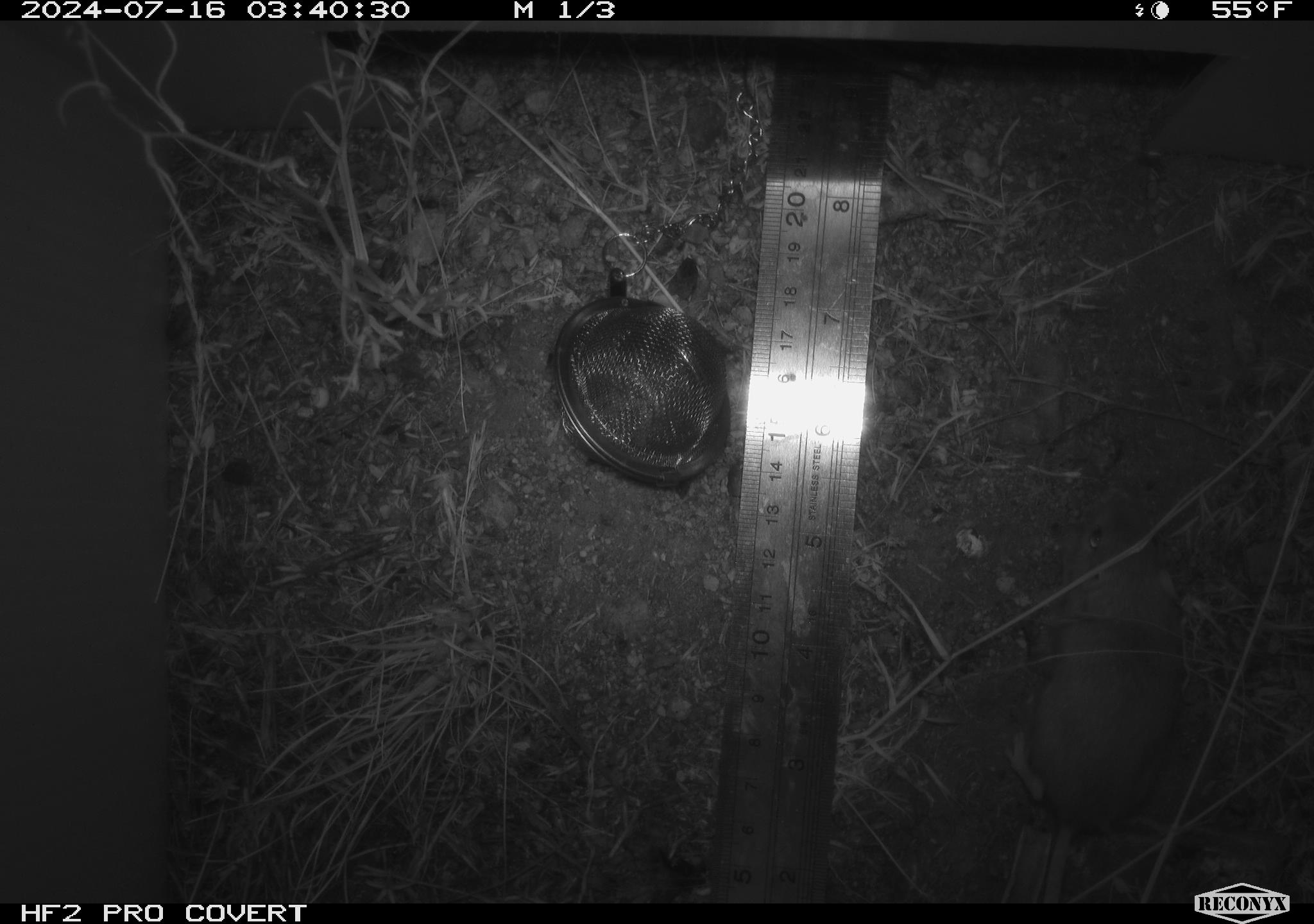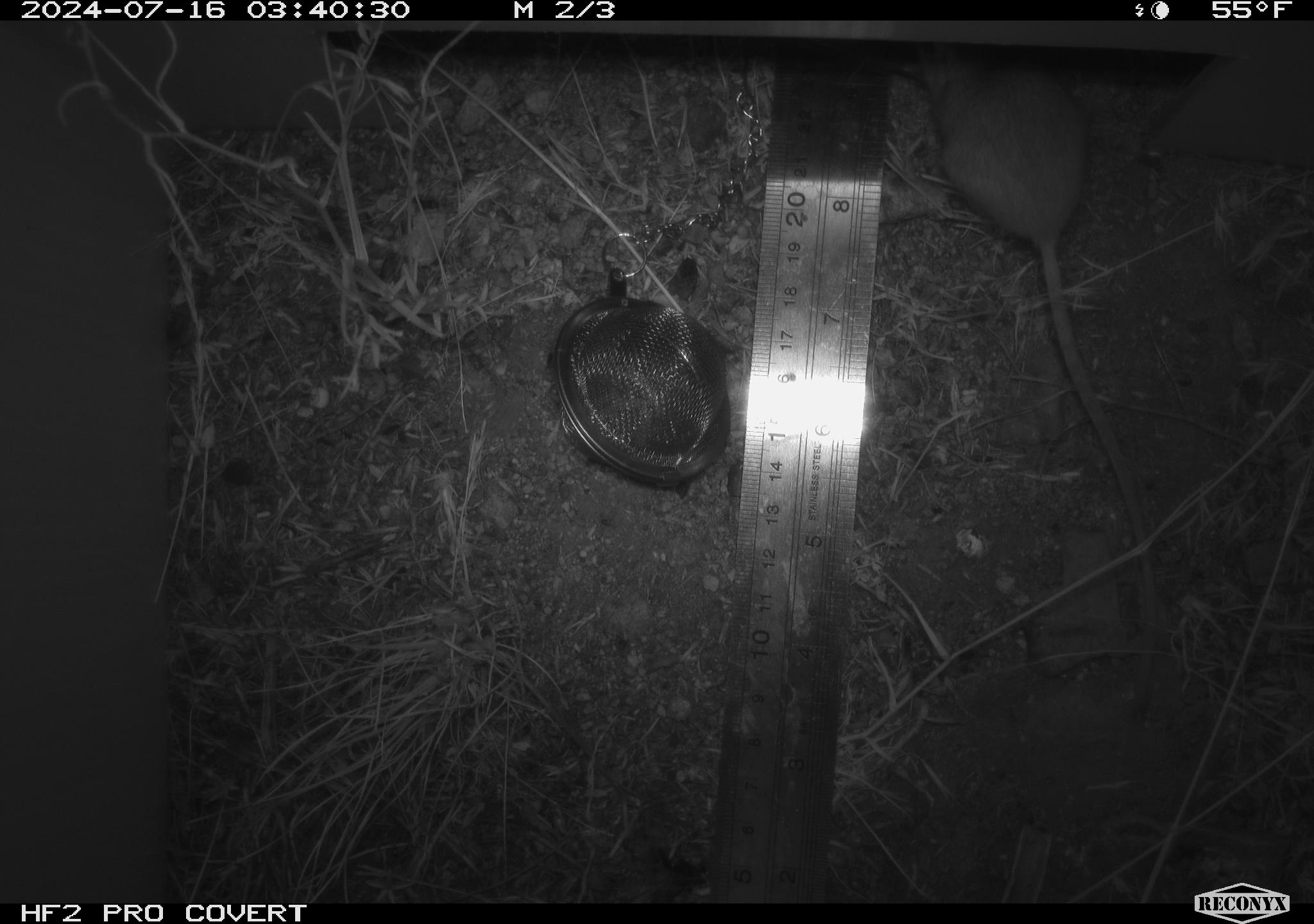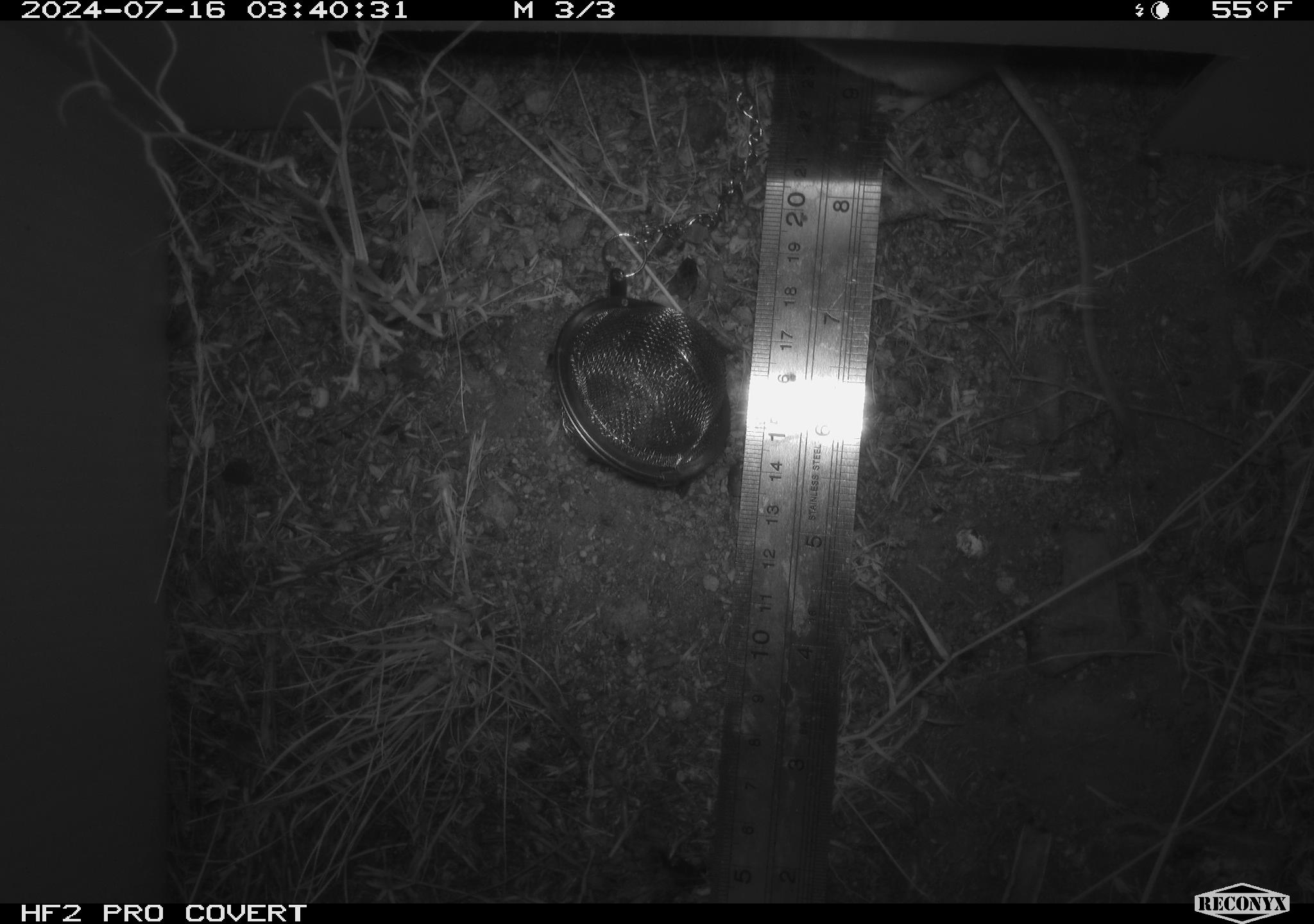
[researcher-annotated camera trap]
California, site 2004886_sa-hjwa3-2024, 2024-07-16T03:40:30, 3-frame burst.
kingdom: Animalia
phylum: Chordata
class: Mammalia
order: Rodentia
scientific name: Rodentia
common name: rodent